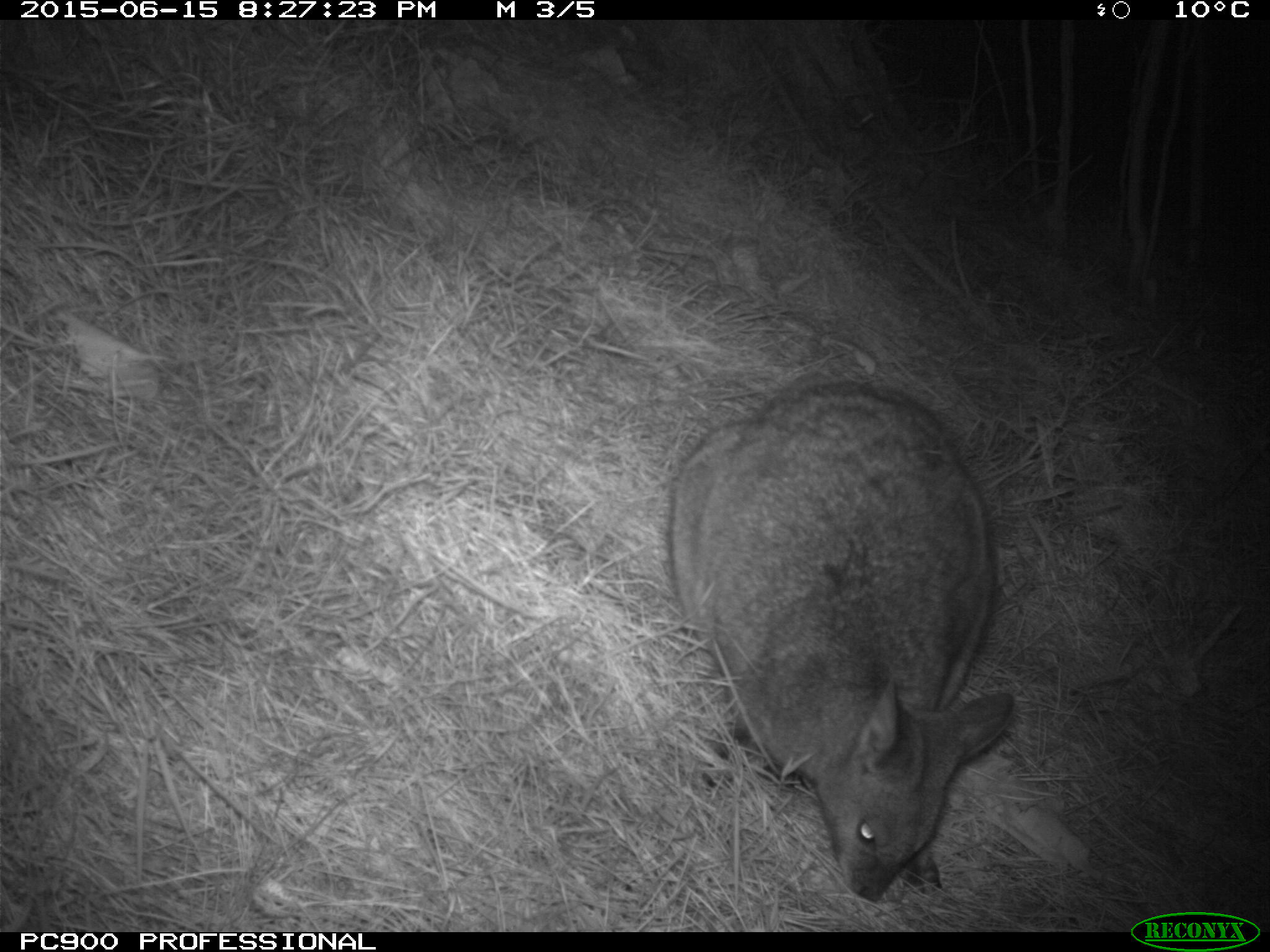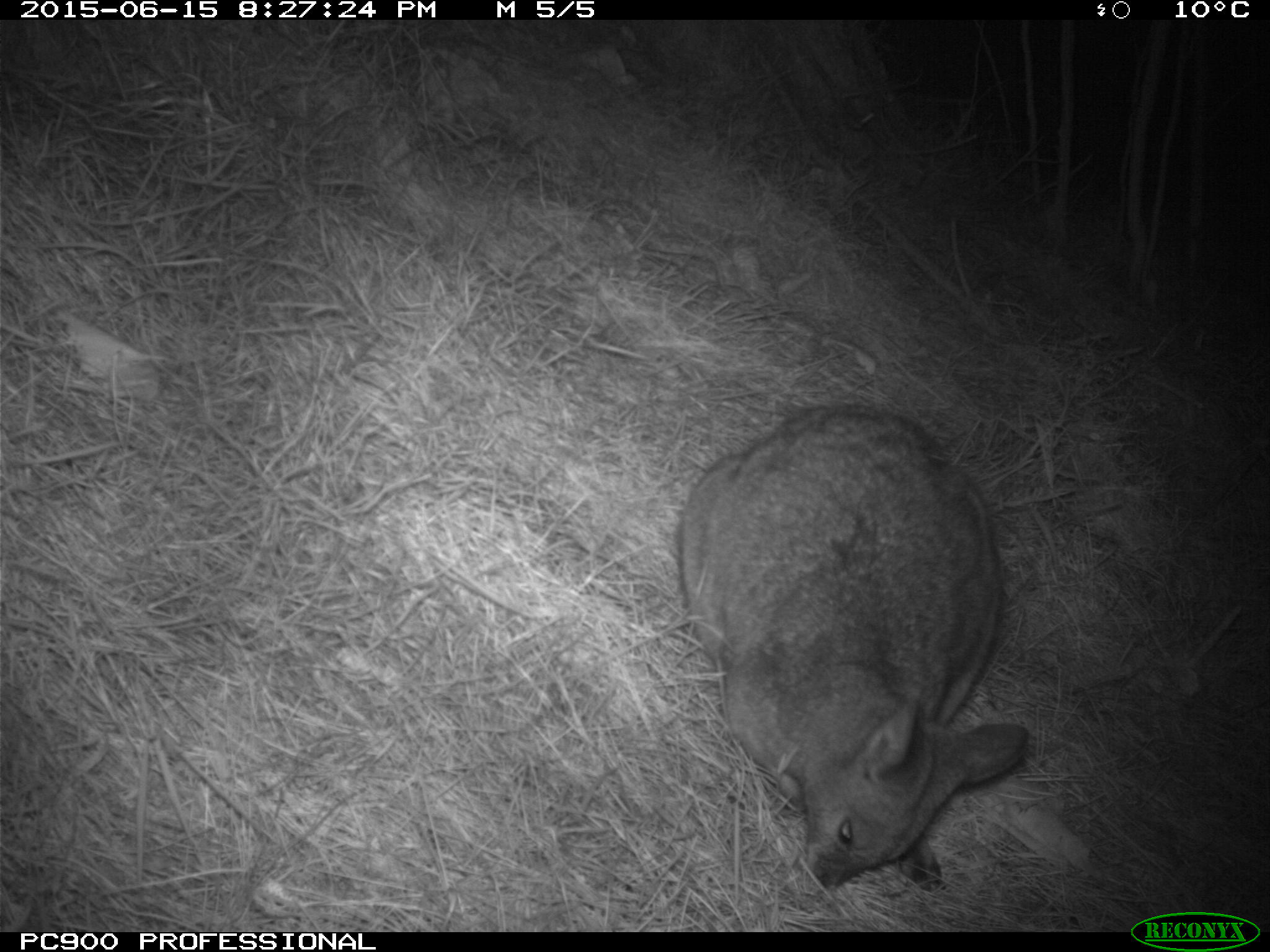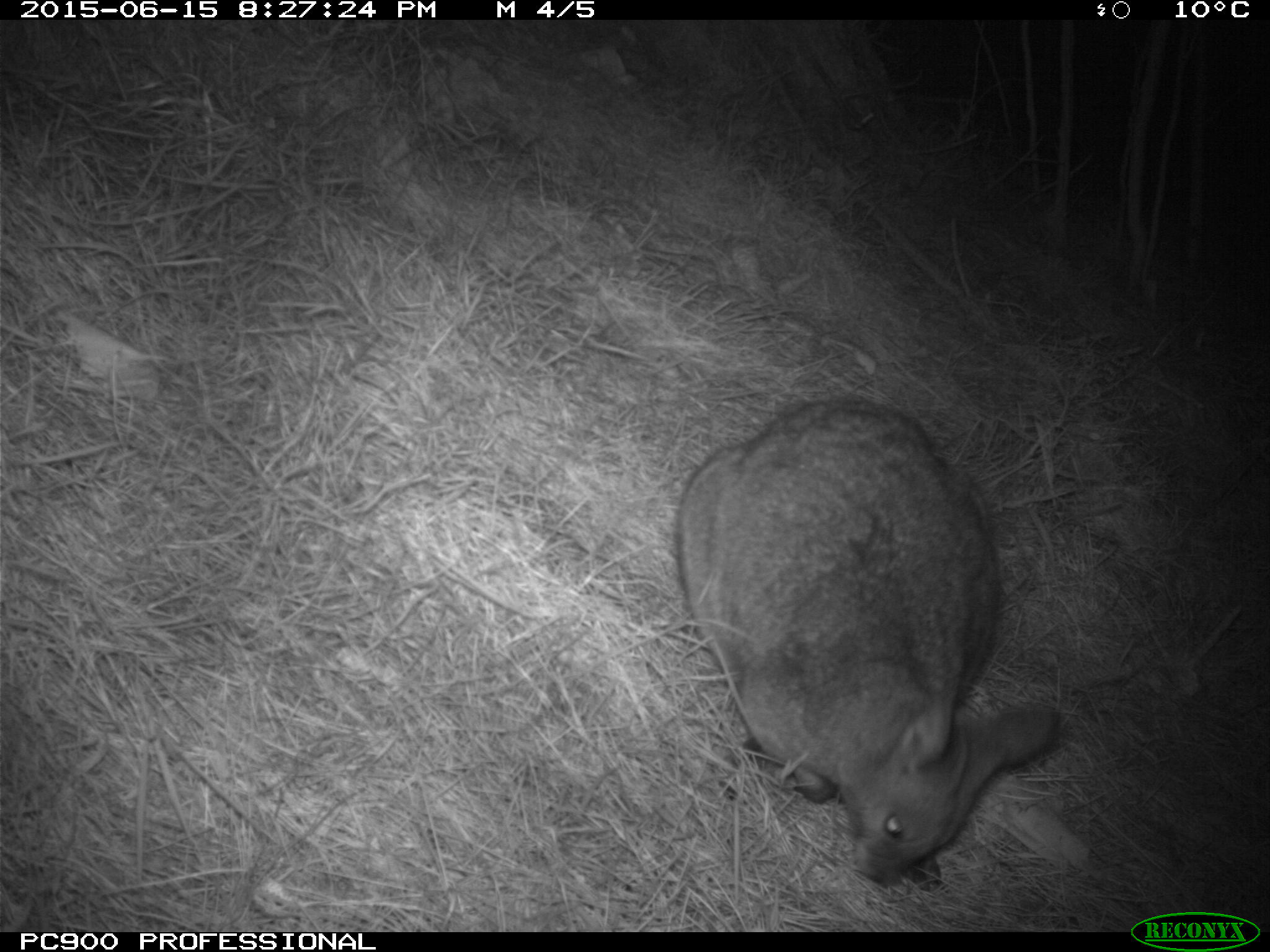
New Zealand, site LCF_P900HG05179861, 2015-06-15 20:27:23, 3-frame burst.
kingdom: Animalia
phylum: Chordata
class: Mammalia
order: Diprotodontia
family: Macropodidae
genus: Notamacropus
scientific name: Notamacropus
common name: wallaby